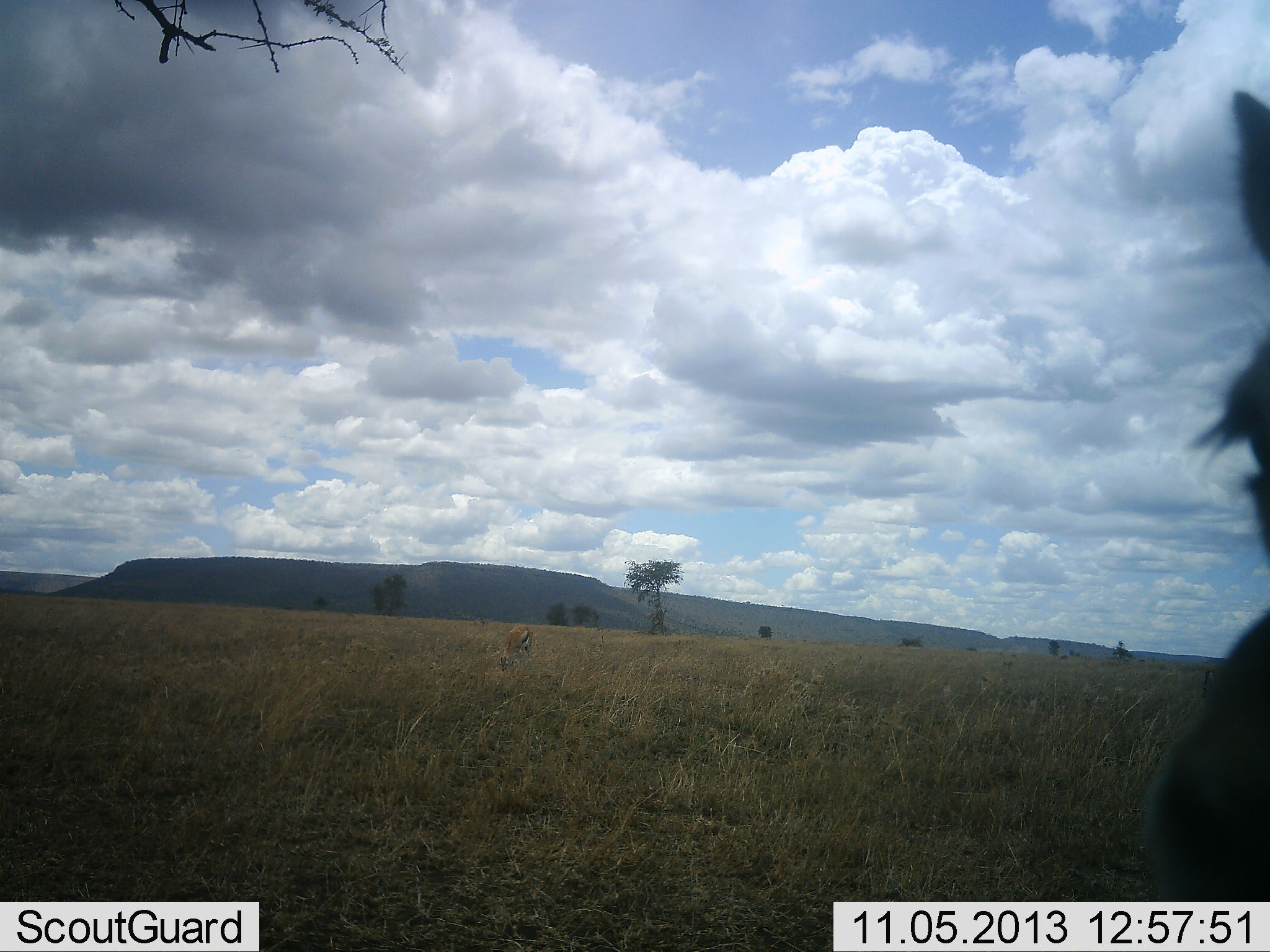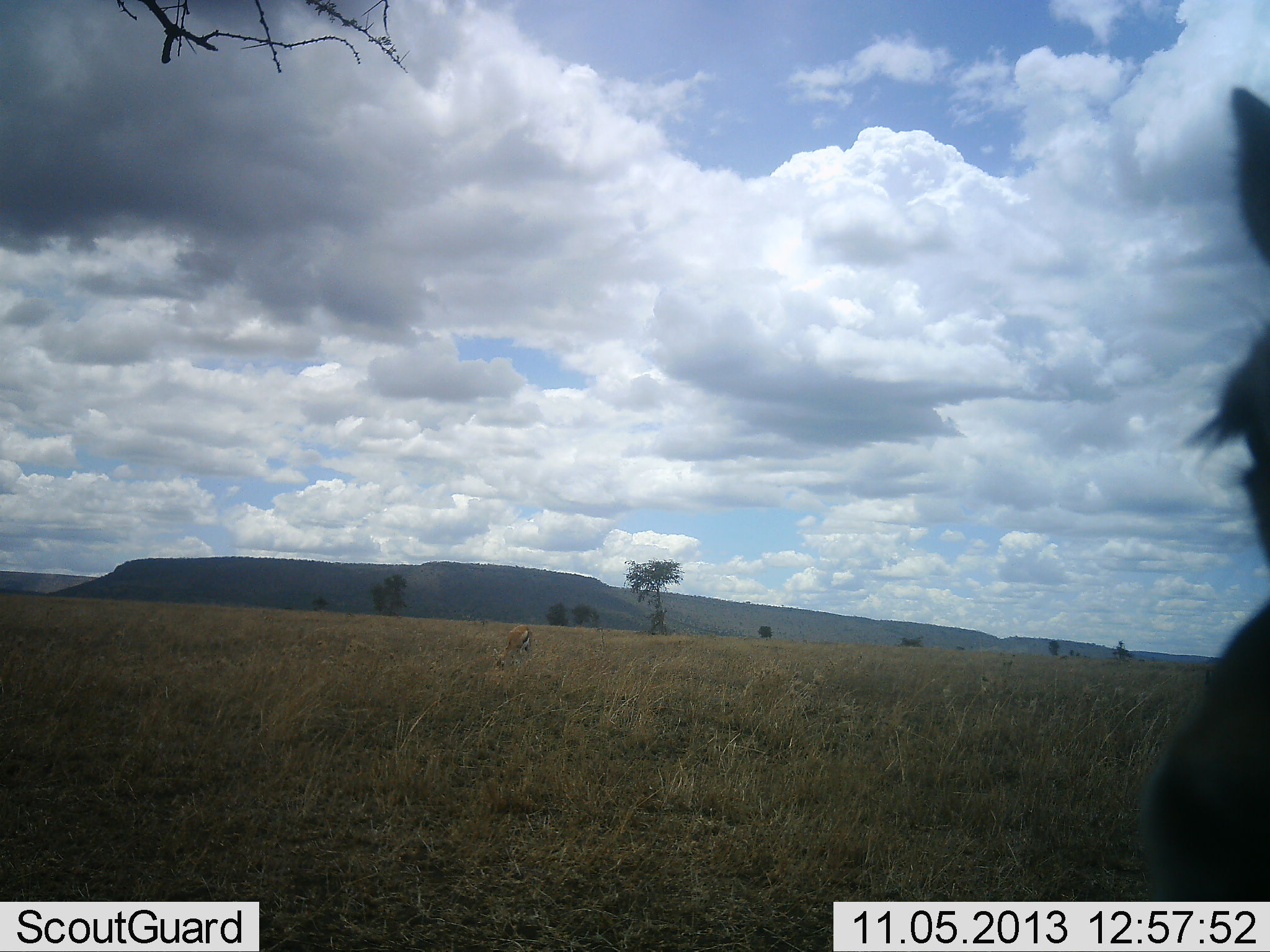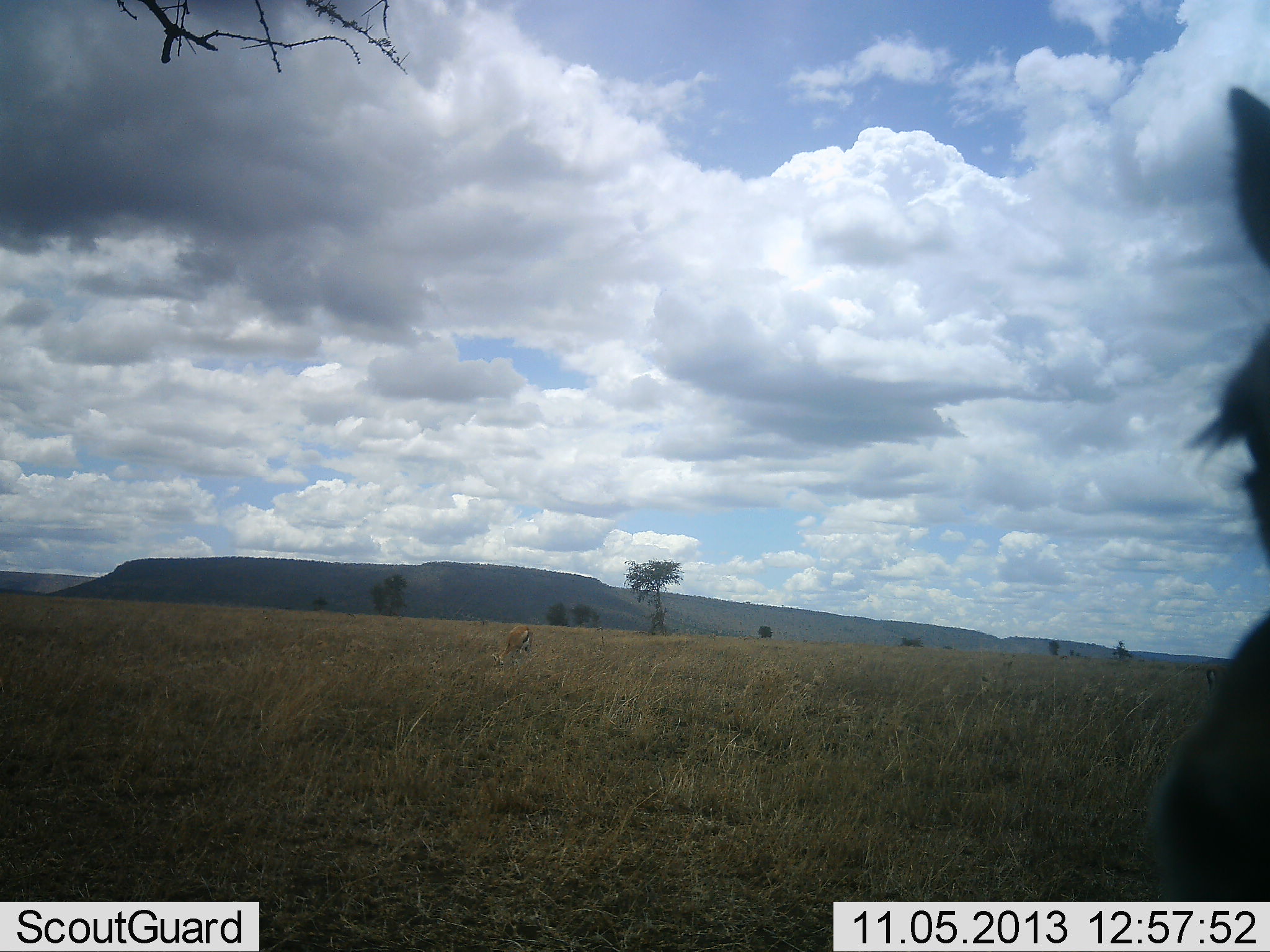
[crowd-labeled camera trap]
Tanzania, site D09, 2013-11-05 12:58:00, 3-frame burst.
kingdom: Animalia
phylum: Chordata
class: Mammalia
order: Artiodactyla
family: Bovidae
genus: Eudorcas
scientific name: Eudorcas thomsonii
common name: thomson's gazelle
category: gazellethomsons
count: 2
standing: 64%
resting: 9%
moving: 0%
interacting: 0%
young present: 0%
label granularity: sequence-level